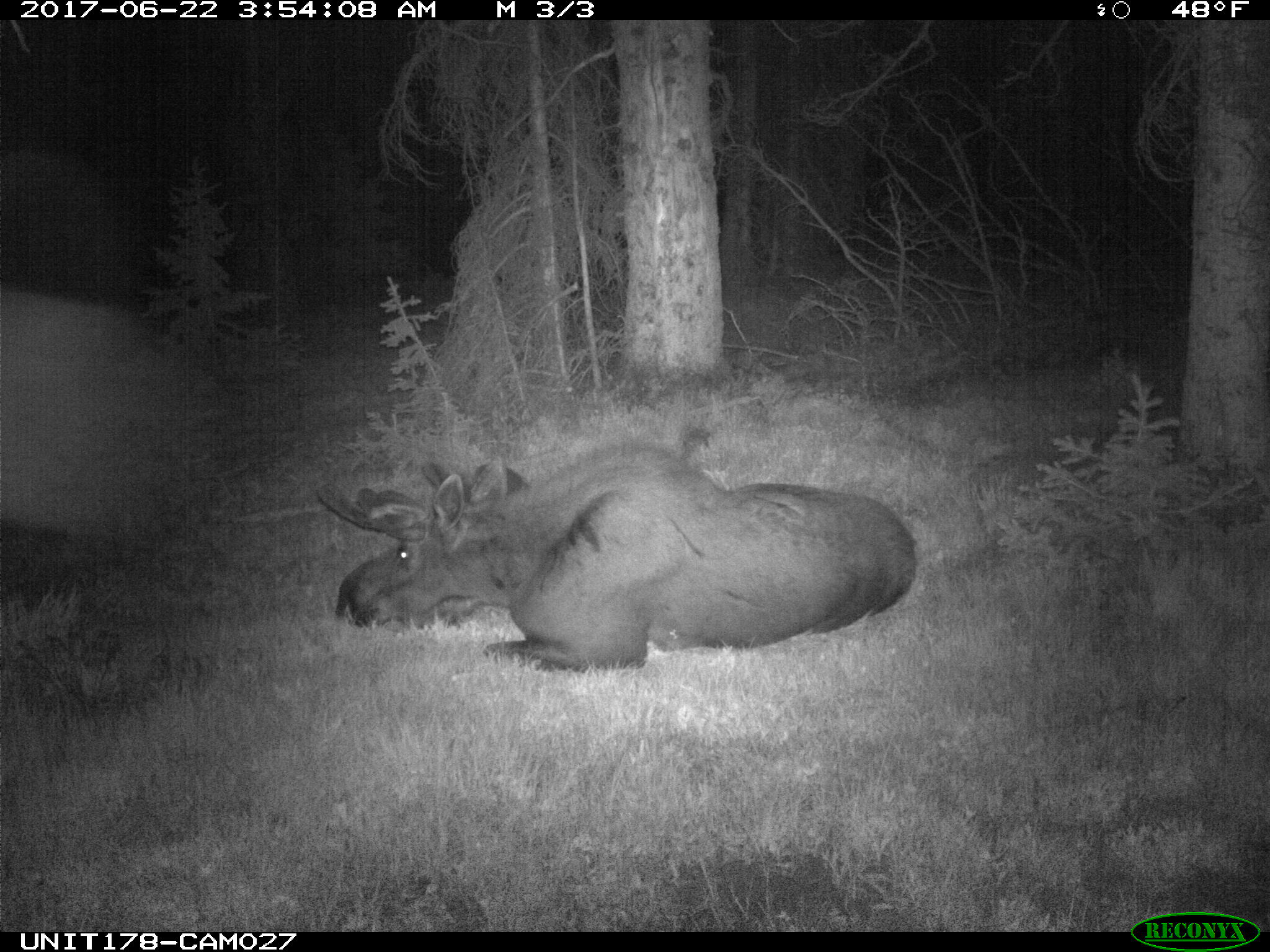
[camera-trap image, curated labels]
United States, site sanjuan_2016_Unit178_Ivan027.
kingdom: Animalia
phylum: Chordata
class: Mammalia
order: Artiodactyla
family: Cervidae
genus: Alces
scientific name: Alces alces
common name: moose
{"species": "Alces alces (moose)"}